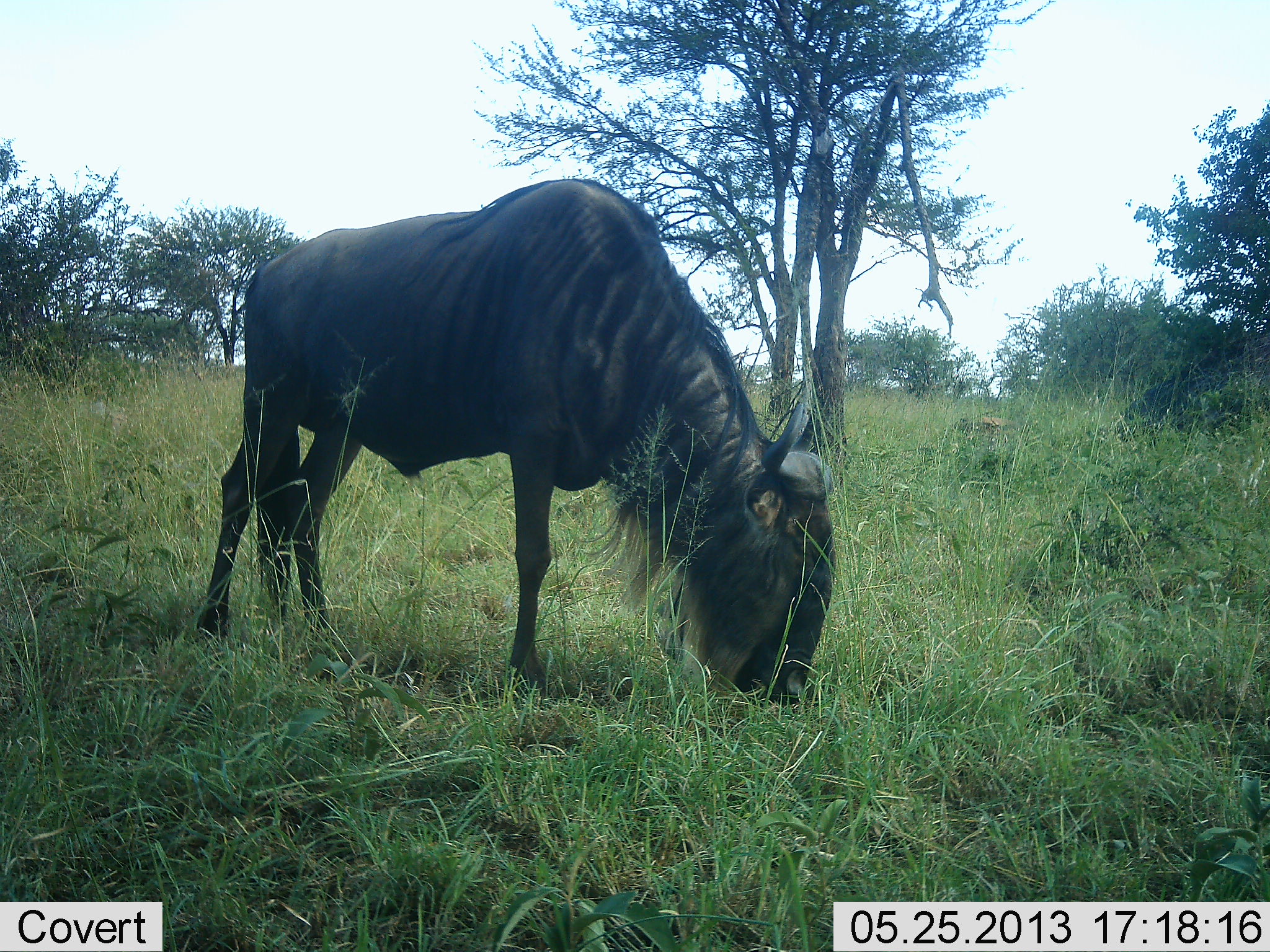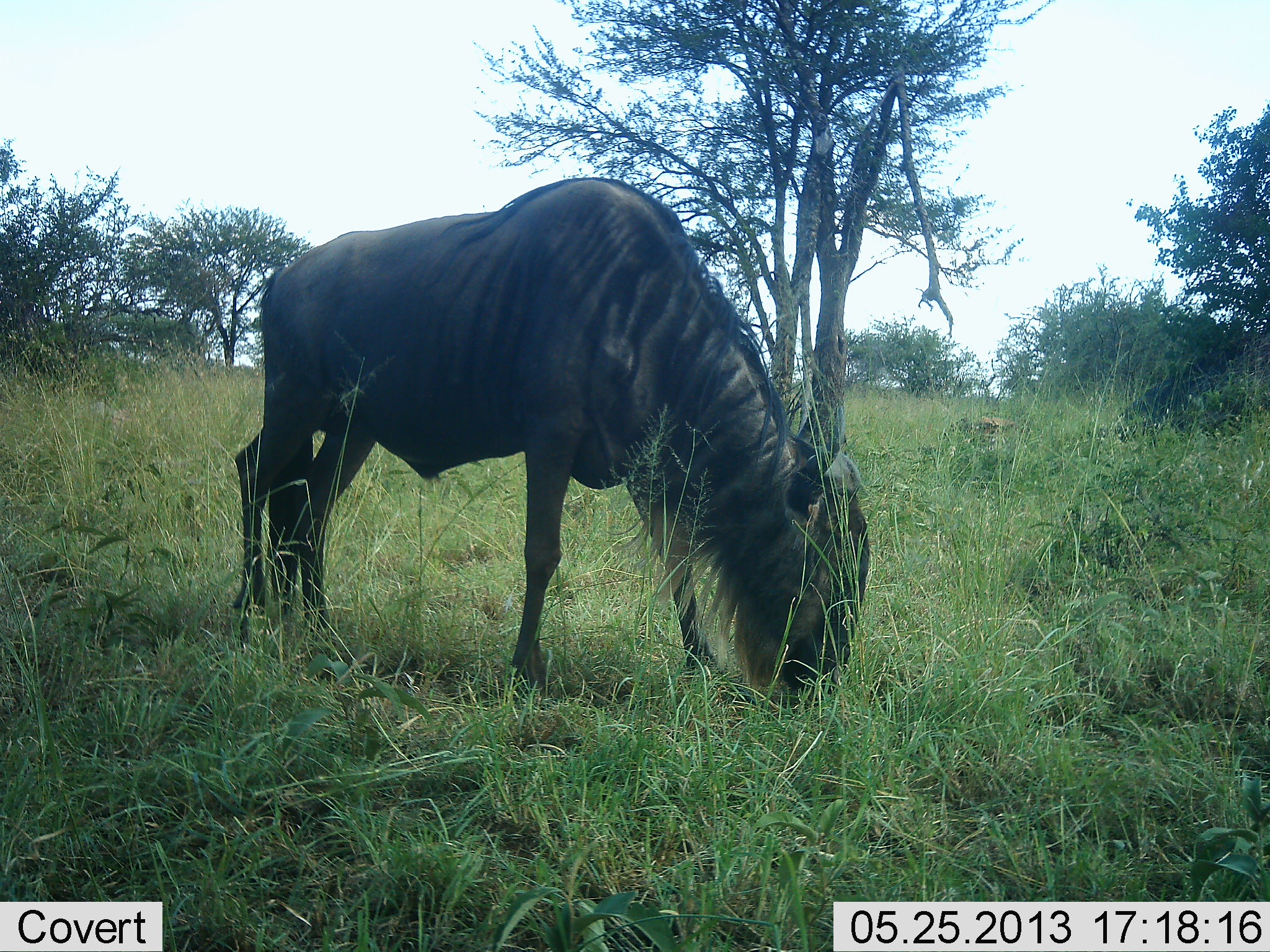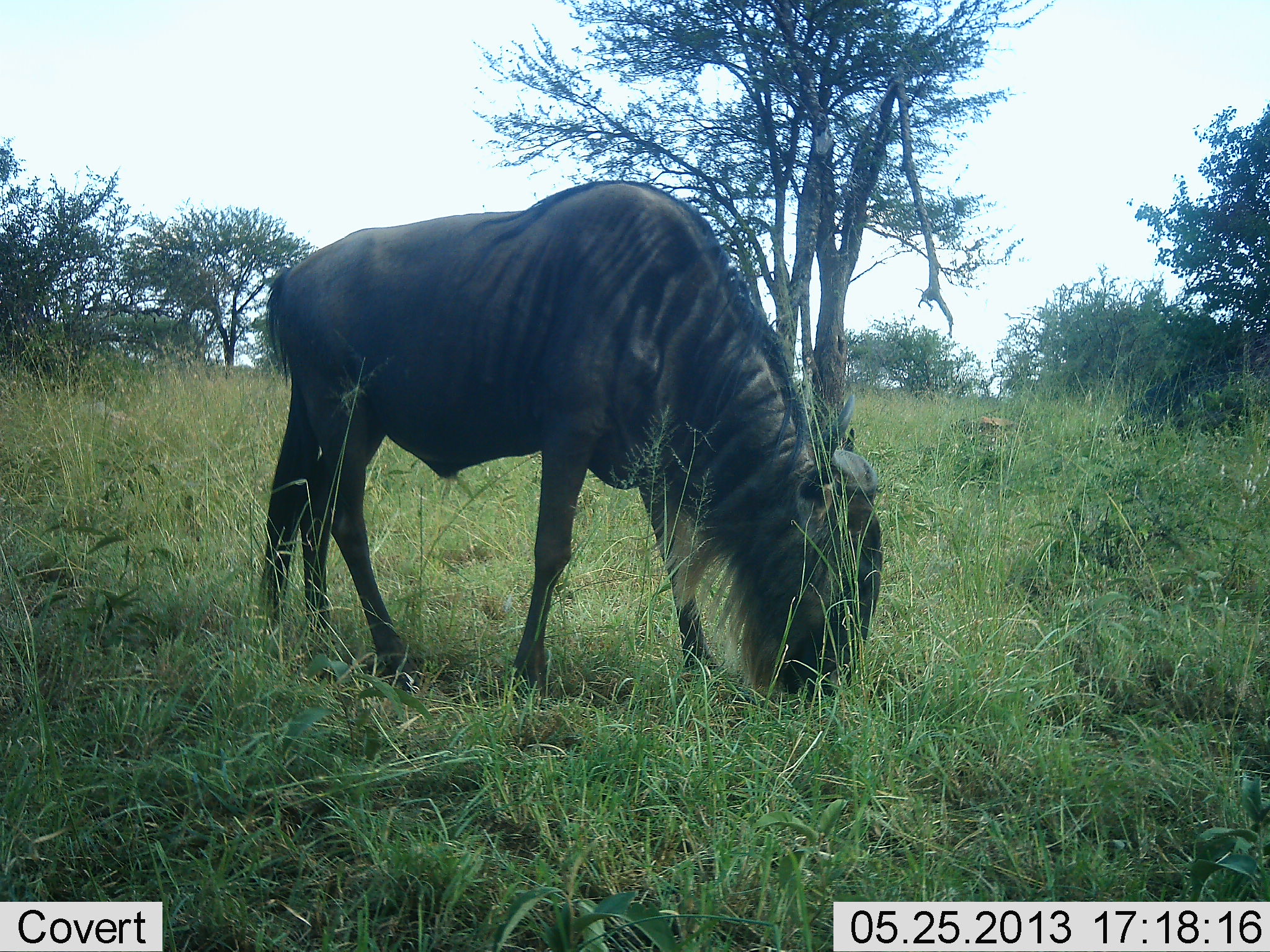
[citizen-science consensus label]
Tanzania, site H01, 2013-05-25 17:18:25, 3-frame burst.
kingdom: Animalia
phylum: Chordata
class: Mammalia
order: Artiodactyla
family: Bovidae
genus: Connochaetes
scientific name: Connochaetes taurinus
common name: blue wildebeest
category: wildebeest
Wildebeest (blue wildebeest) (Connochaetes taurinus), count 1. Behavior (volunteer vote fractions): standing 45%, resting 0%, moving 0%, interacting 0%. Young present (vote fraction): 0%. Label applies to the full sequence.